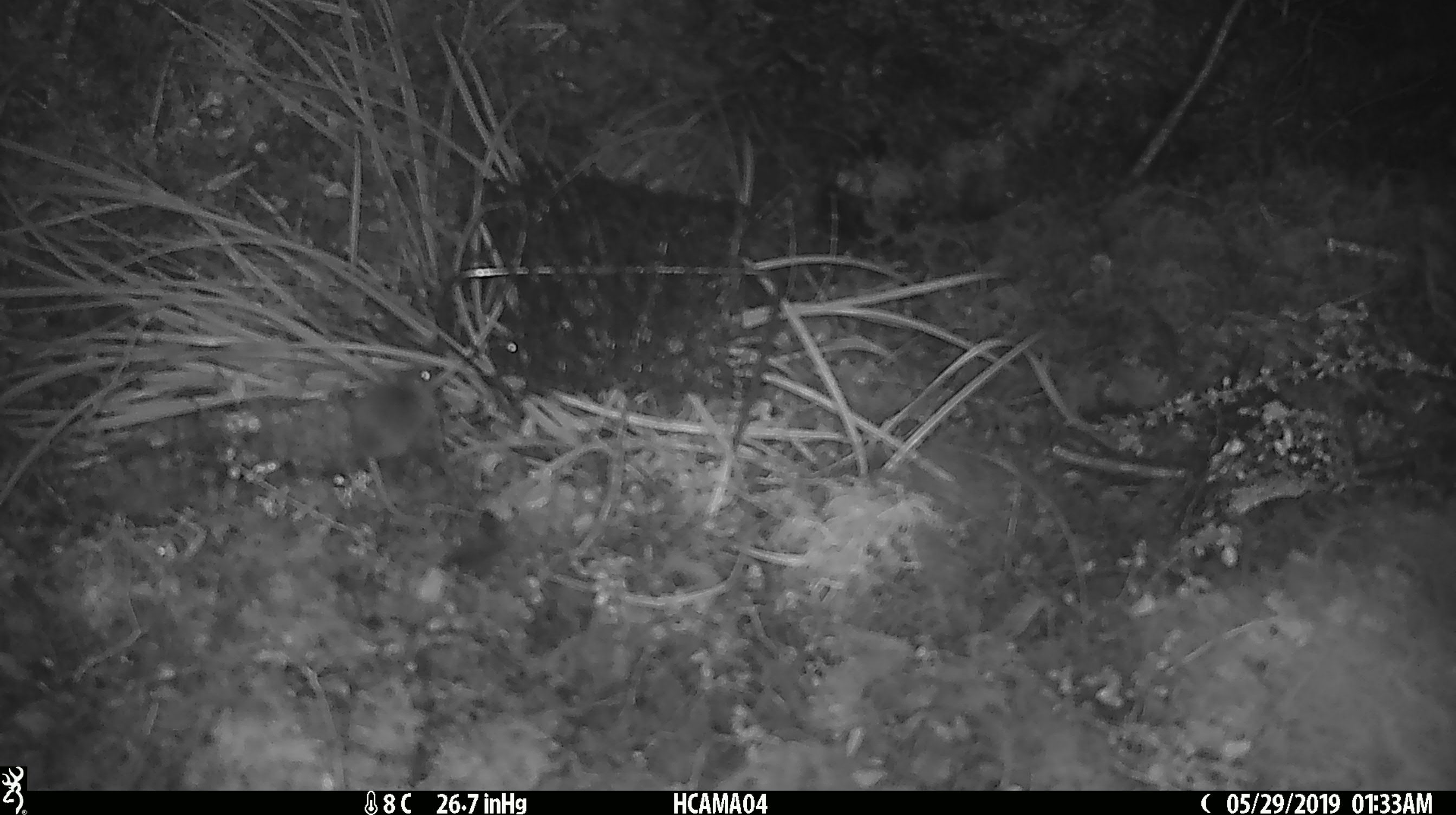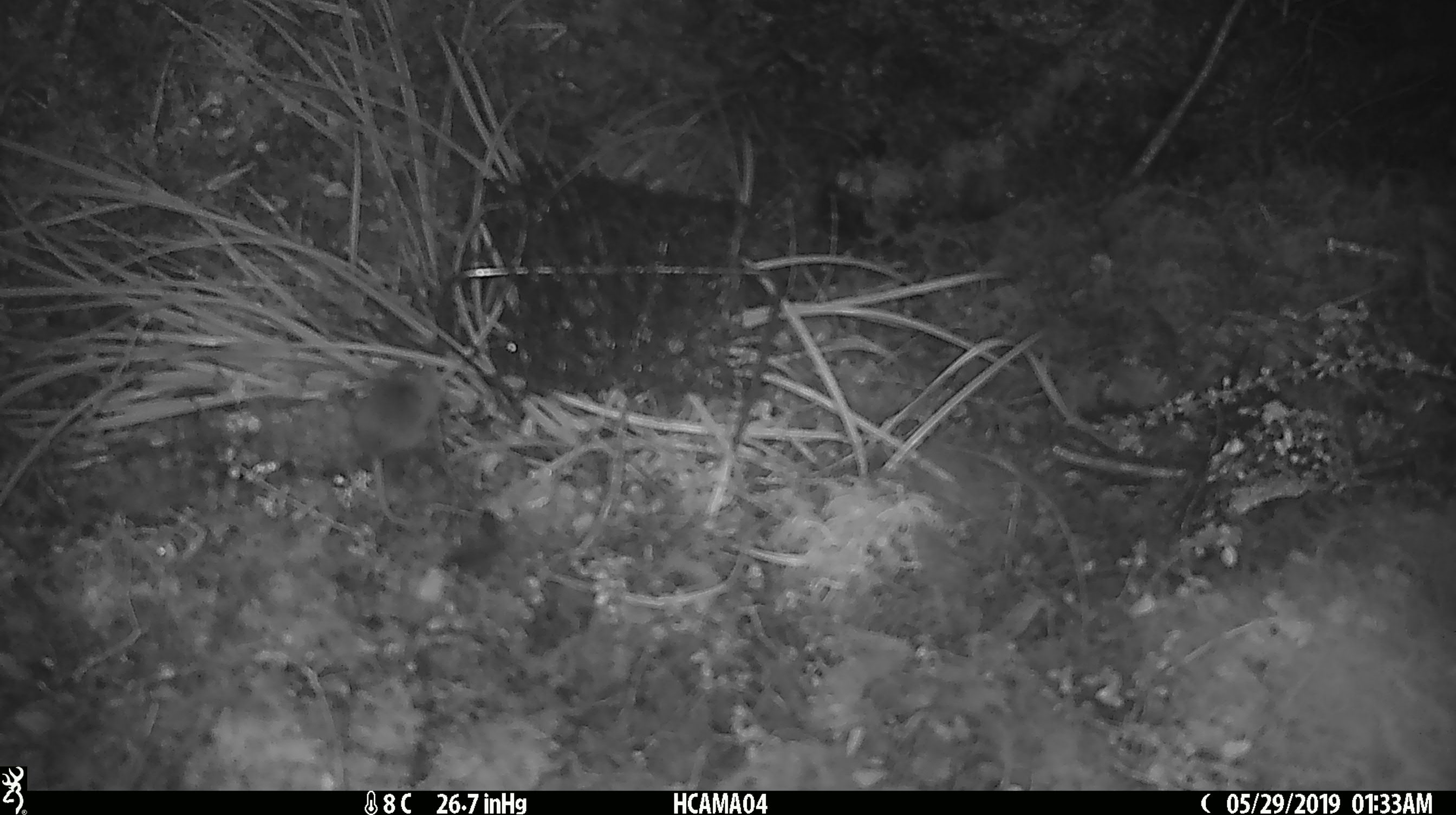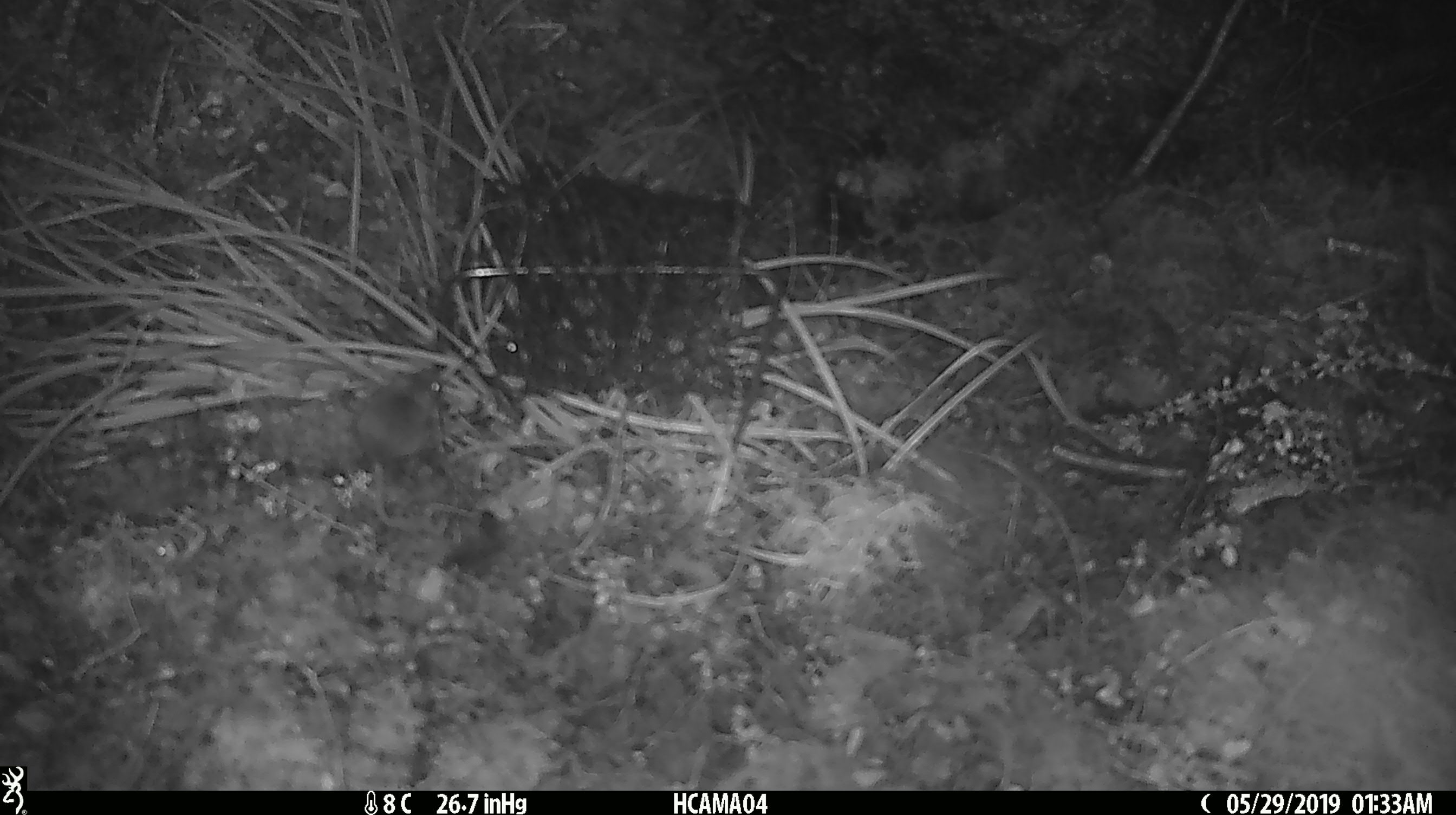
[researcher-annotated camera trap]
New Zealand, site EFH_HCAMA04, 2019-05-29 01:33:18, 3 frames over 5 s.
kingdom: Animalia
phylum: Chordata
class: Mammalia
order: Rodentia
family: Muridae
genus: Mus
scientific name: Mus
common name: mouse